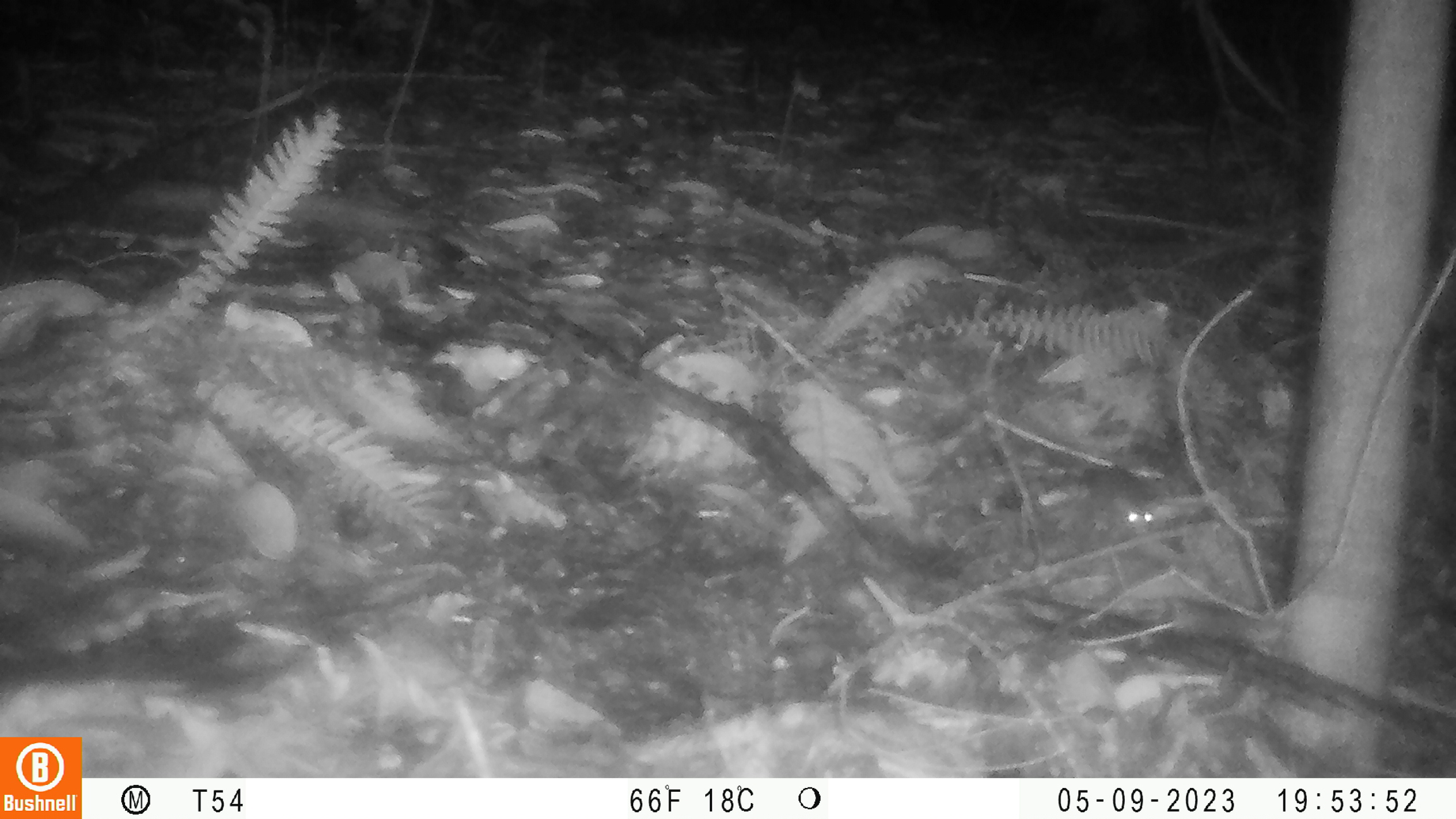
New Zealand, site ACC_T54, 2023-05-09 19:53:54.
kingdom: Animalia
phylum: Chordata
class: Mammalia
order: Rodentia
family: Muridae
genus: Rattus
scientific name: Rattus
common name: rat